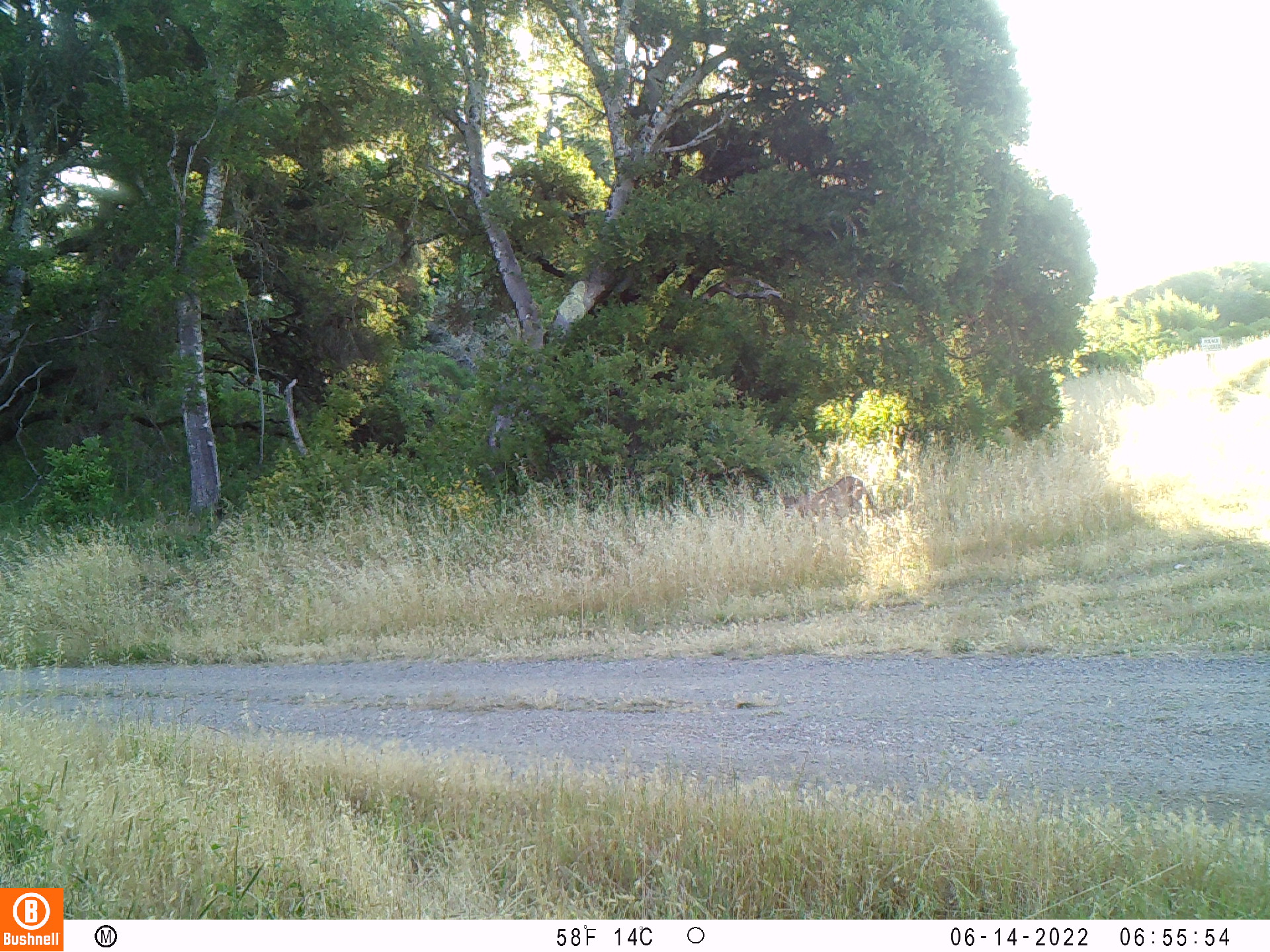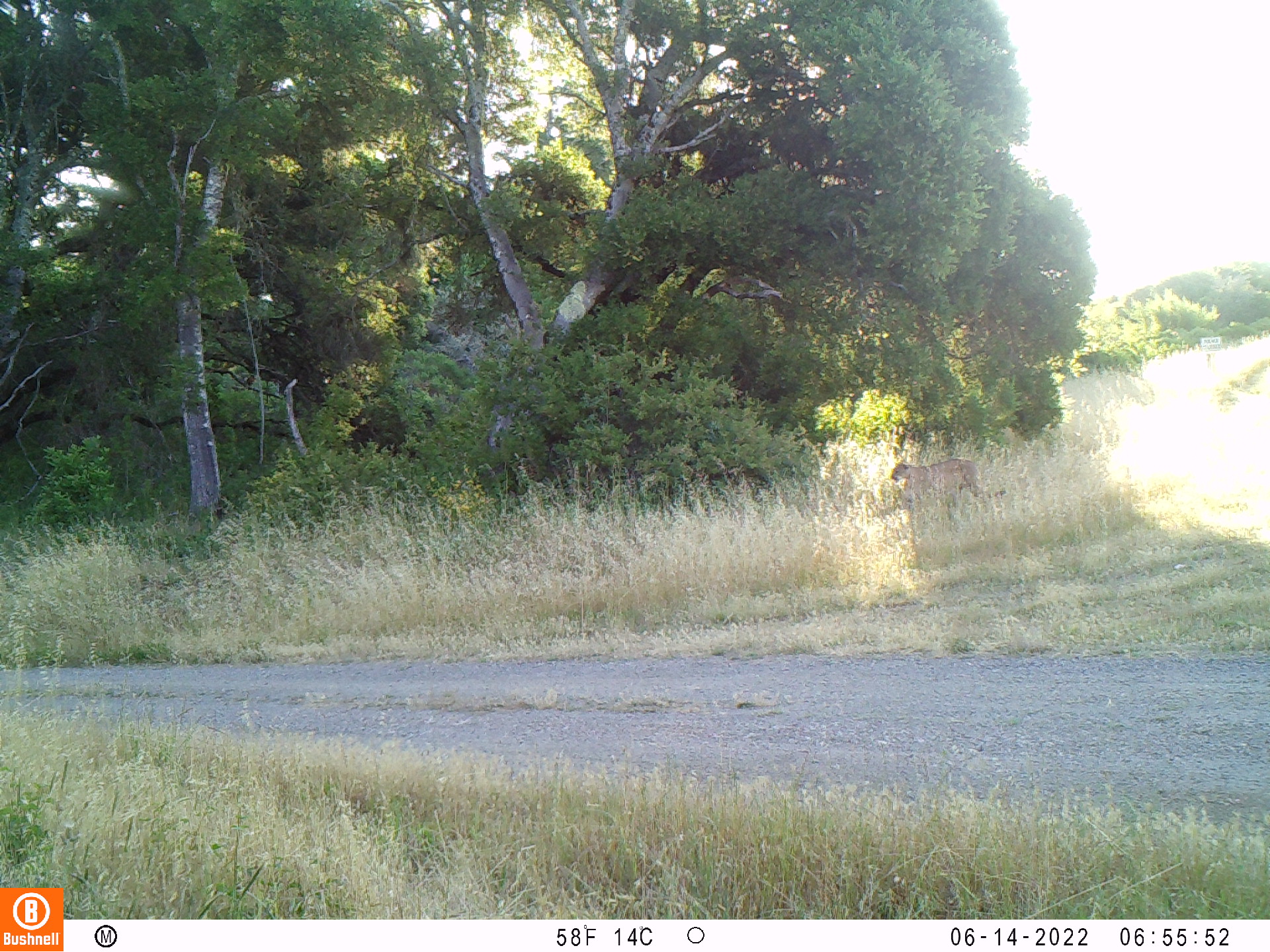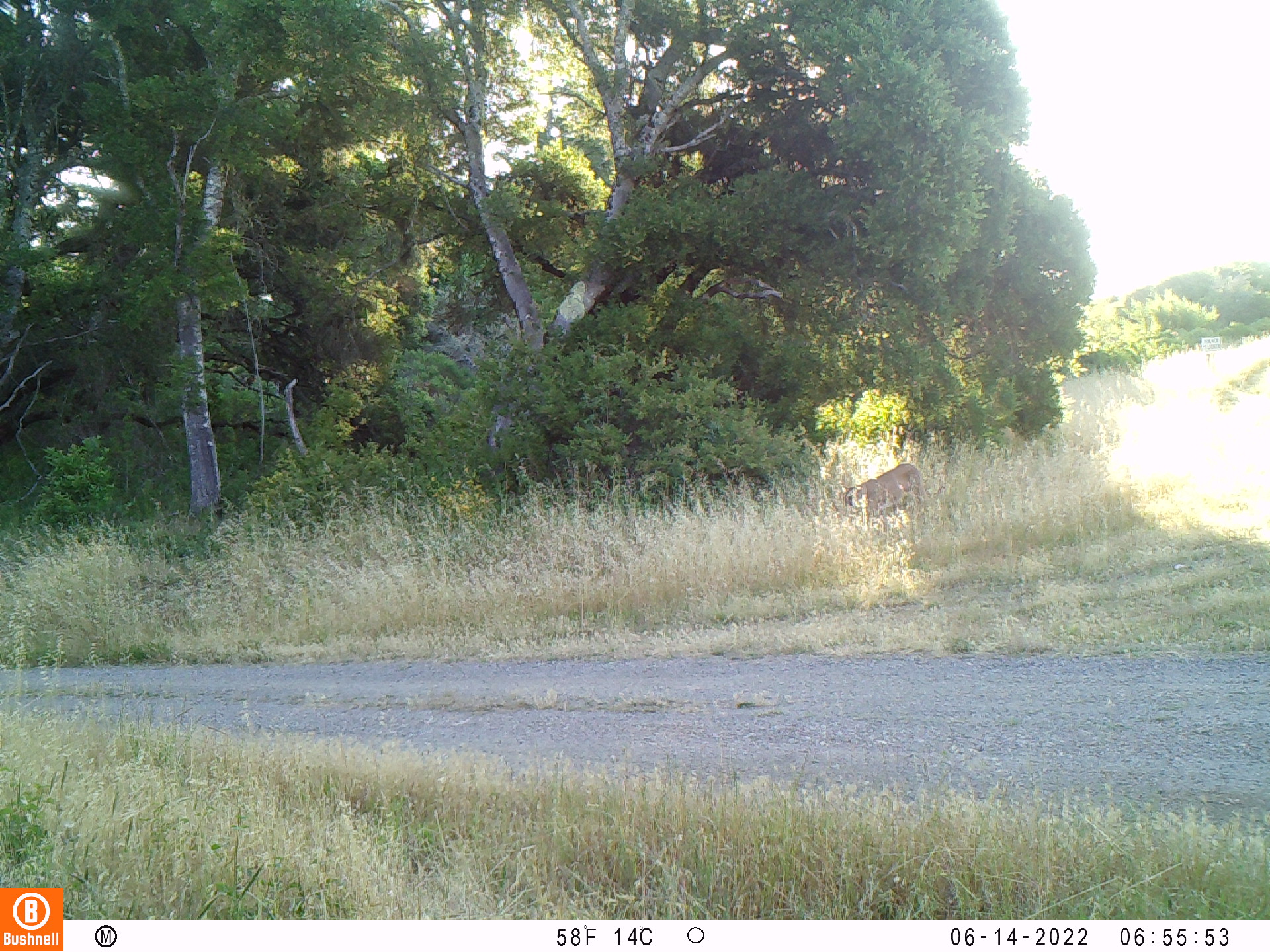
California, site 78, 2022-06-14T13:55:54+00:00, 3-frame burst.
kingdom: Animalia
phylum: Chordata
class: Mammalia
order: Carnivora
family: Felidae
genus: Puma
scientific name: Puma concolor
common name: puma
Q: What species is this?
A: Puma (Puma concolor).